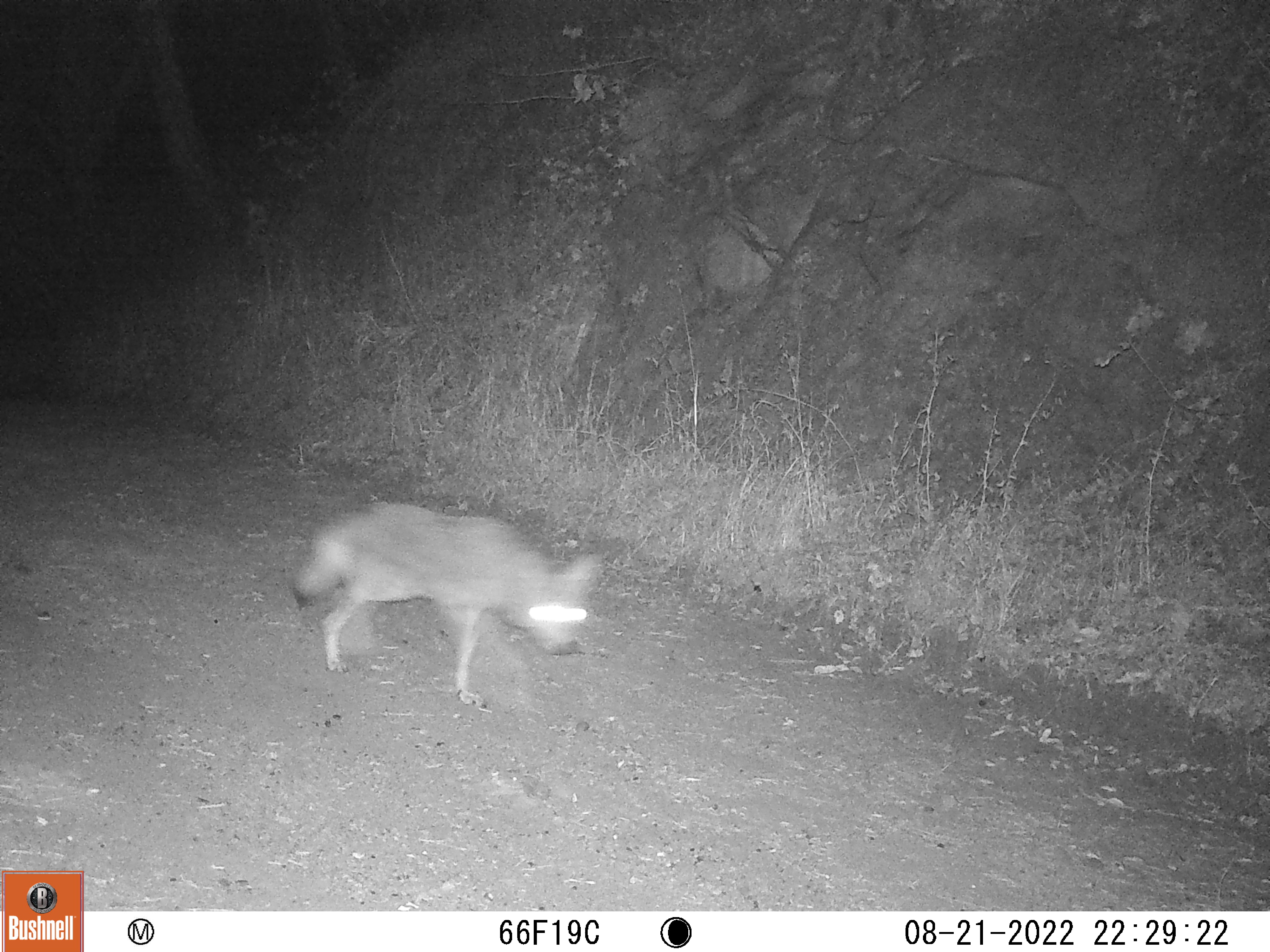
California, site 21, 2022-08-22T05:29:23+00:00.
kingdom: Animalia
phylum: Chordata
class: Mammalia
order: Carnivora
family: Canidae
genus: Canis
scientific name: Canis latrans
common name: coyote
Coyote (Canis latrans).